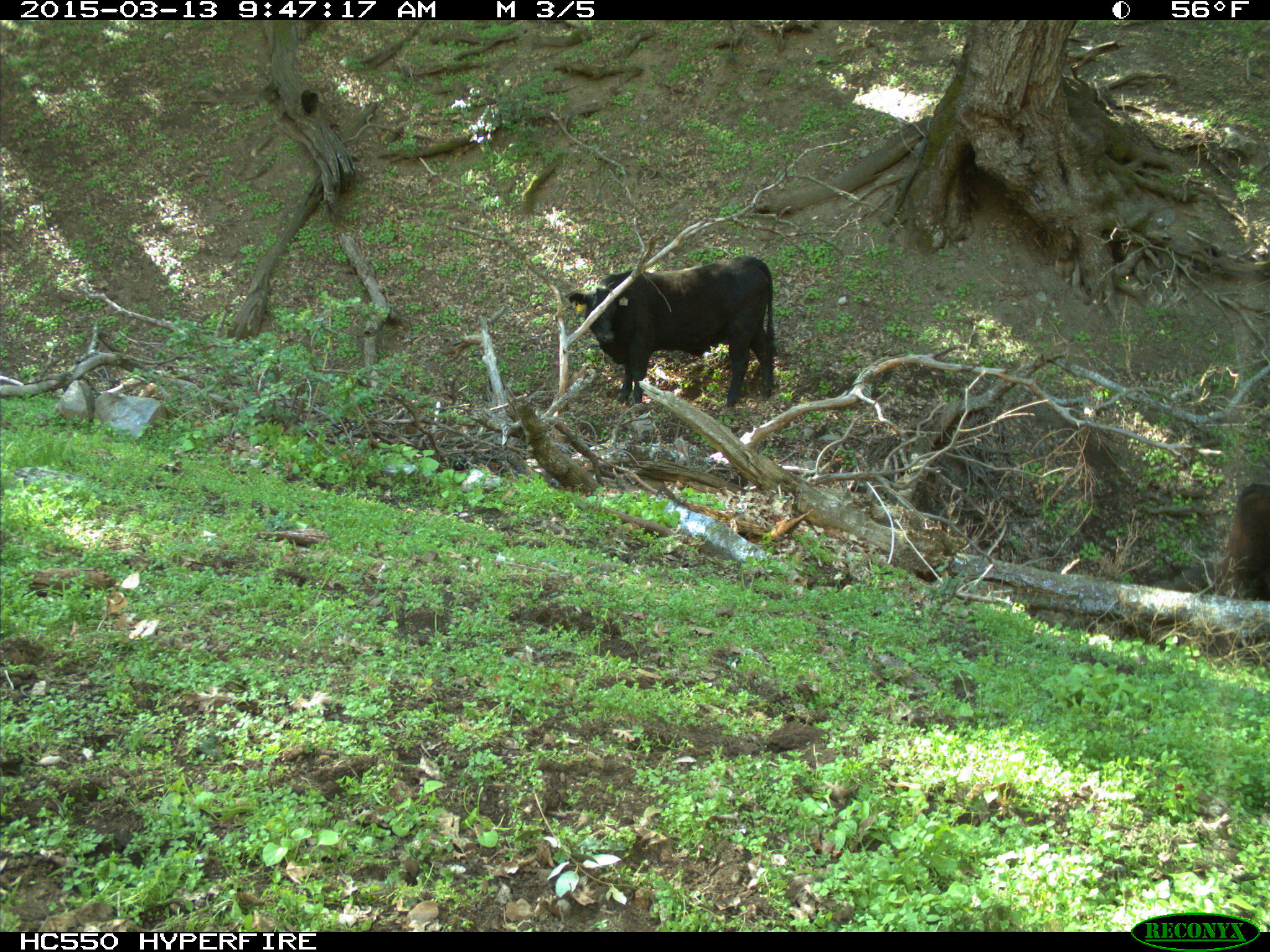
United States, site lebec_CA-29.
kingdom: Animalia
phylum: Chordata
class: Mammalia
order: Artiodactyla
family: Bovidae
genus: Bos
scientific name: Bos taurus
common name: domestic cow